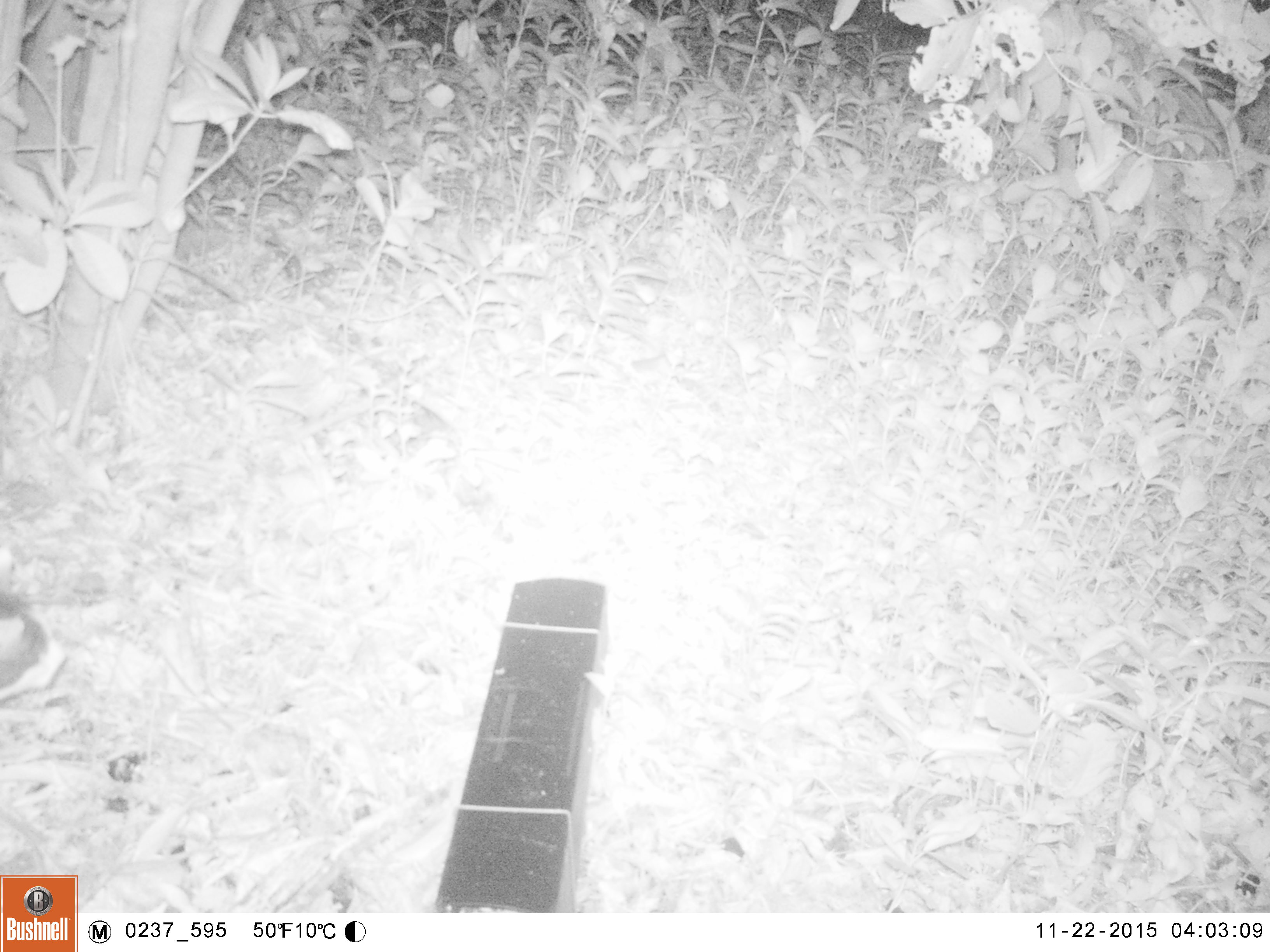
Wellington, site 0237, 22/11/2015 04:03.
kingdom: Animalia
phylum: Chordata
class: Mammalia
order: Carnivora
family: Felidae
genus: Felis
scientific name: Felis catus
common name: cat